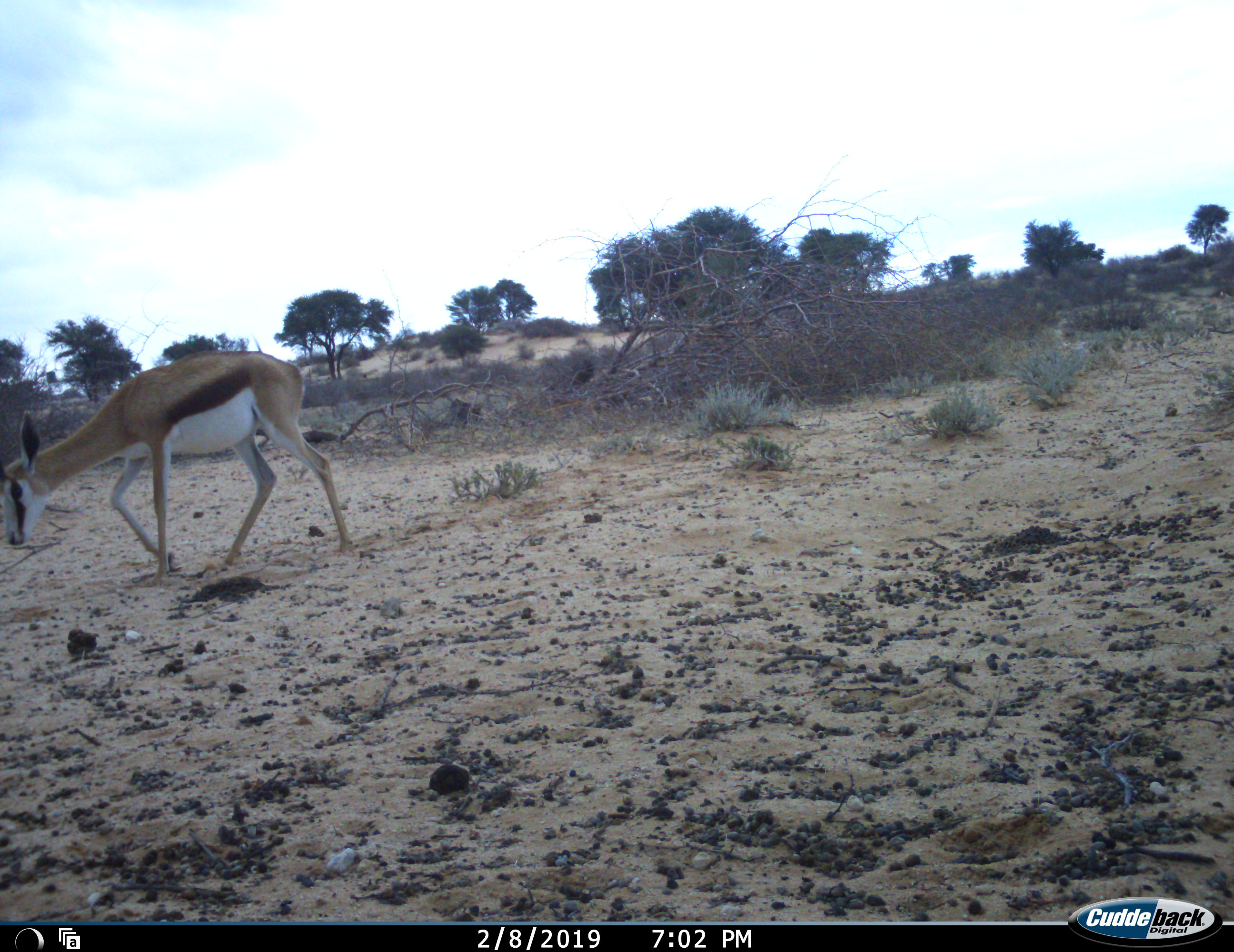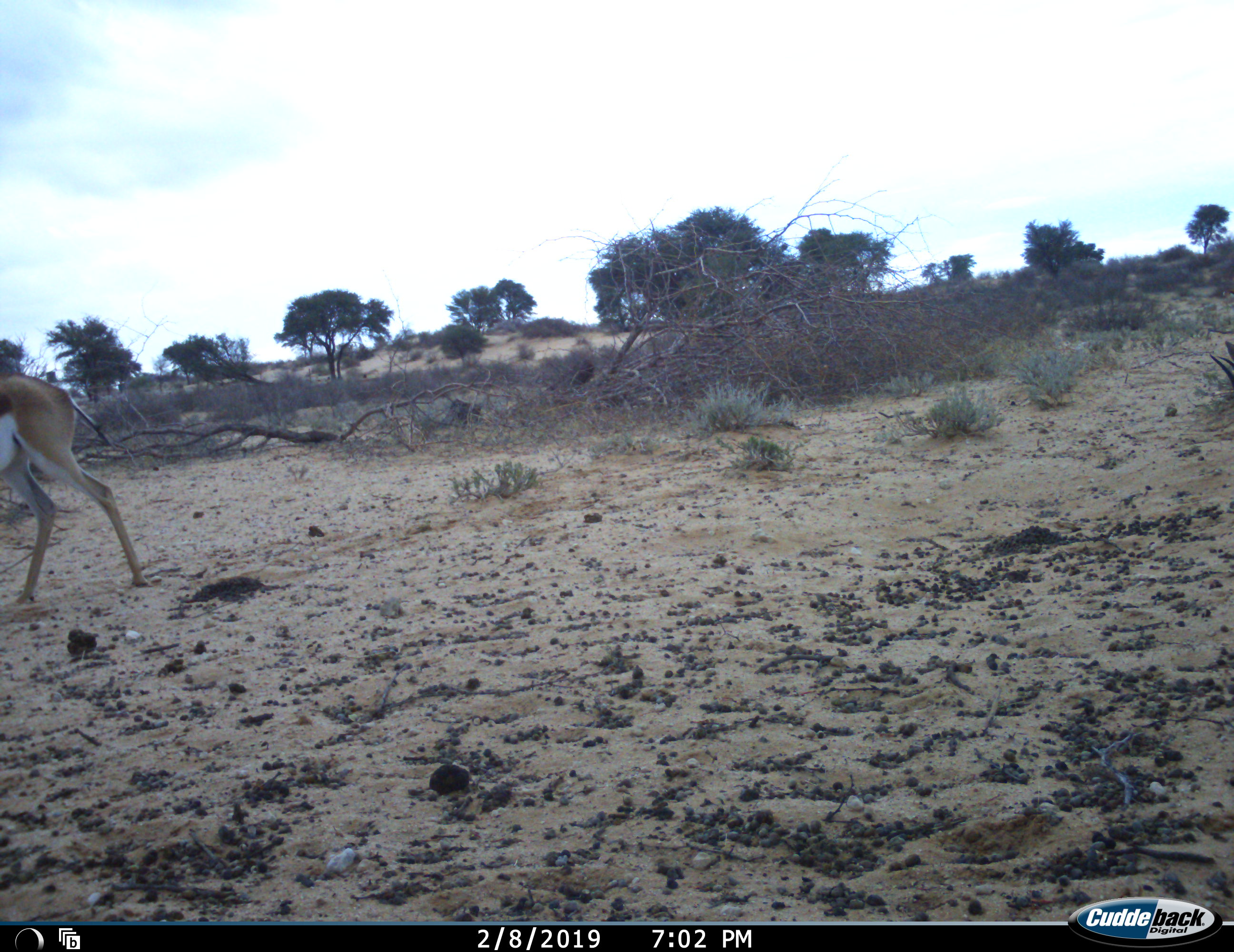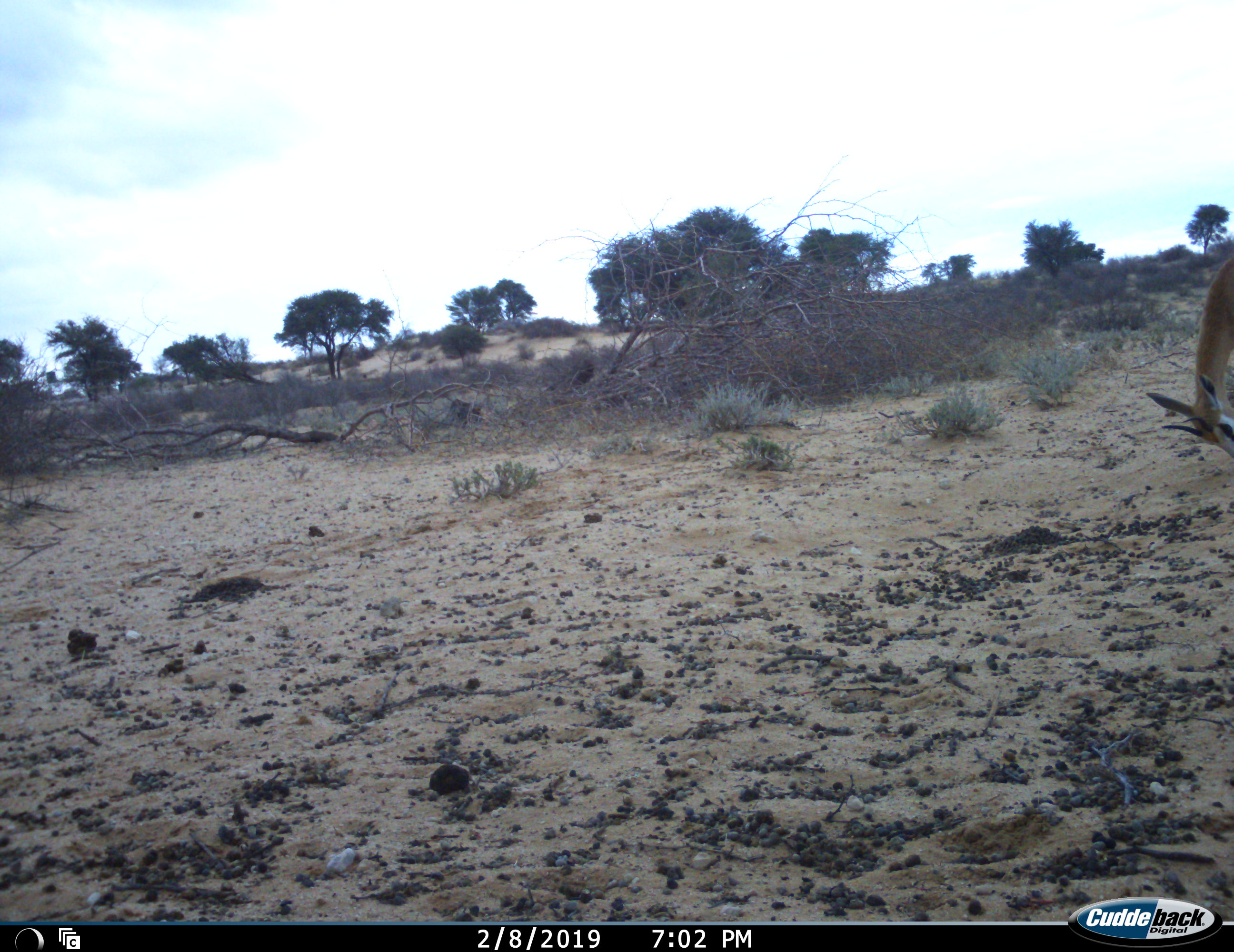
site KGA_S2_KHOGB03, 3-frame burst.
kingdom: Animalia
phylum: Chordata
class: Mammalia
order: Artiodactyla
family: Bovidae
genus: Antidorcas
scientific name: Antidorcas marsupialis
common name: springbok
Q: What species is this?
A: Springbok (Antidorcas marsupialis).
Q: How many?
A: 2.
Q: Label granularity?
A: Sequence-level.